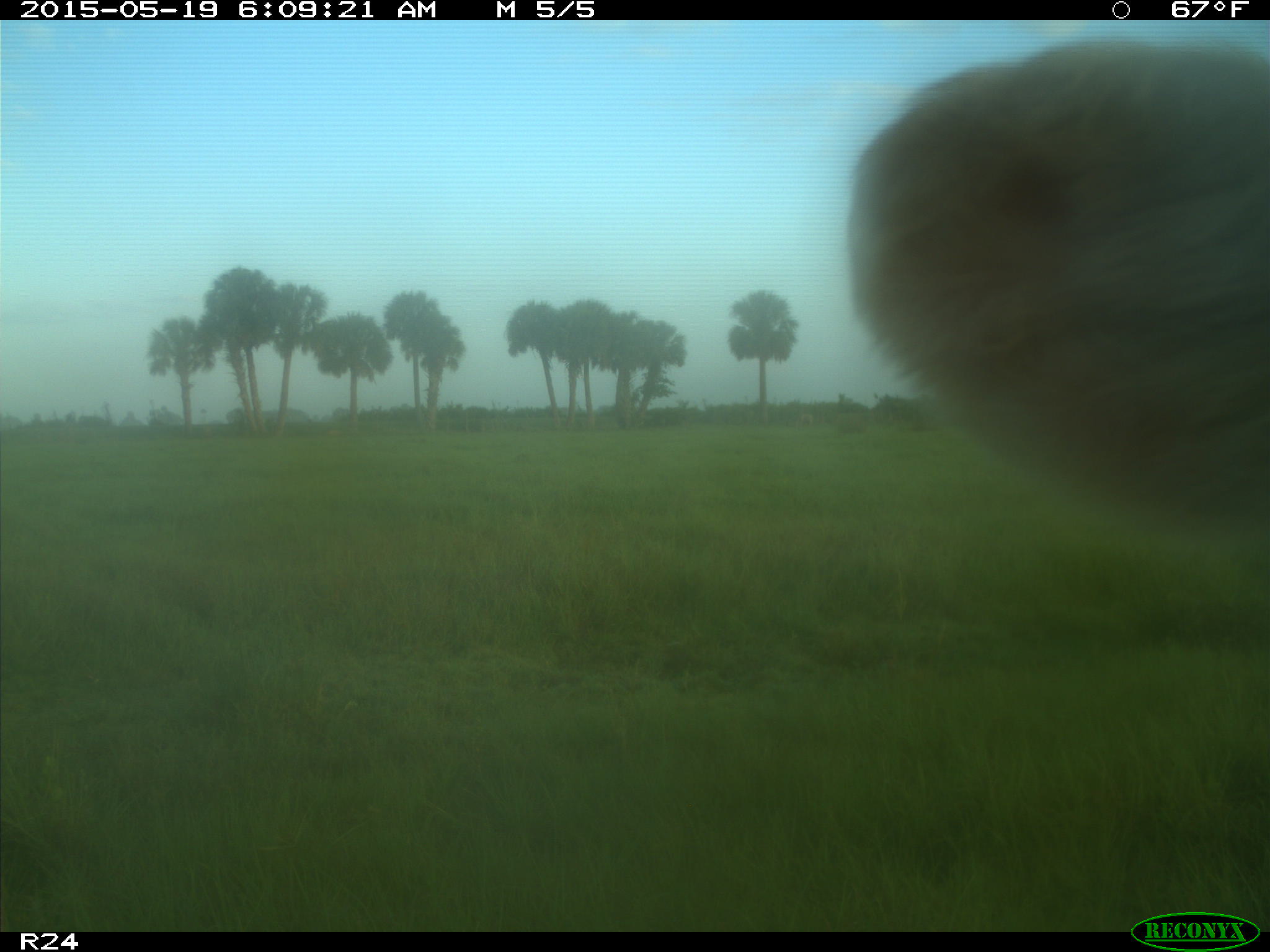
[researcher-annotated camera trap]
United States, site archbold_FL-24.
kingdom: Animalia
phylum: Chordata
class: Mammalia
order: Artiodactyla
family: Bovidae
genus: Bos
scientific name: Bos taurus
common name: domestic cow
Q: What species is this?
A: Bos taurus (domestic cow).